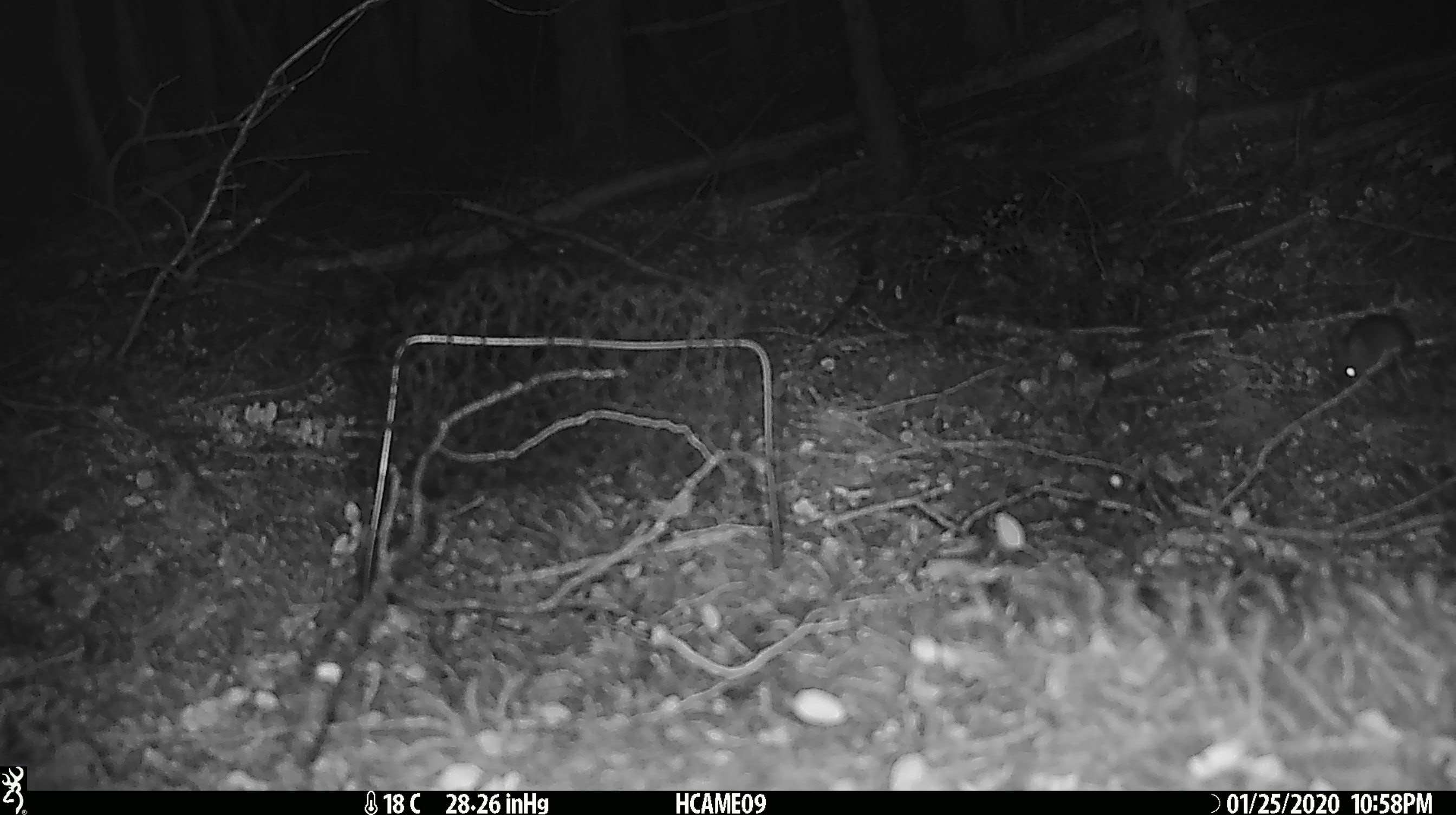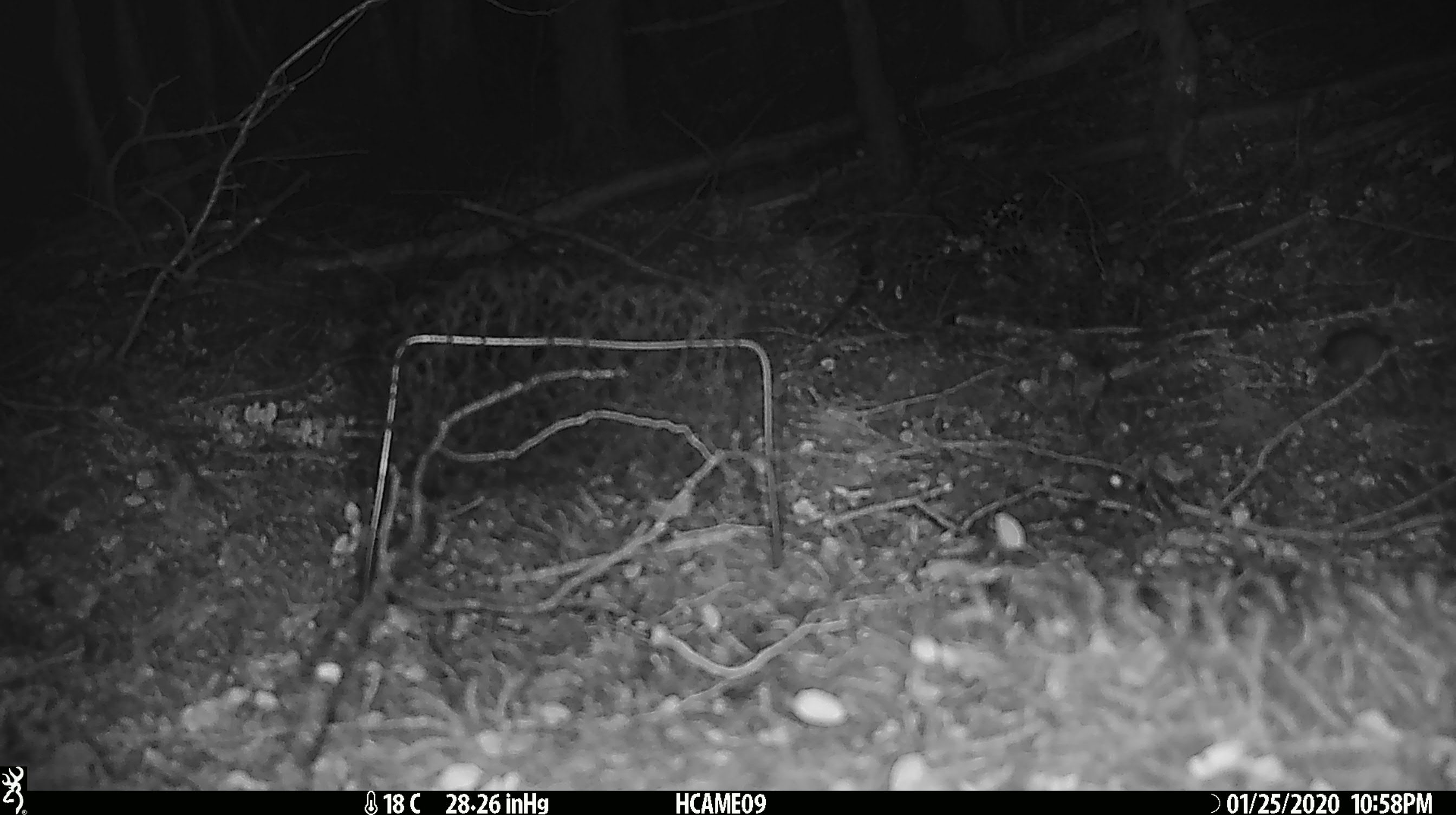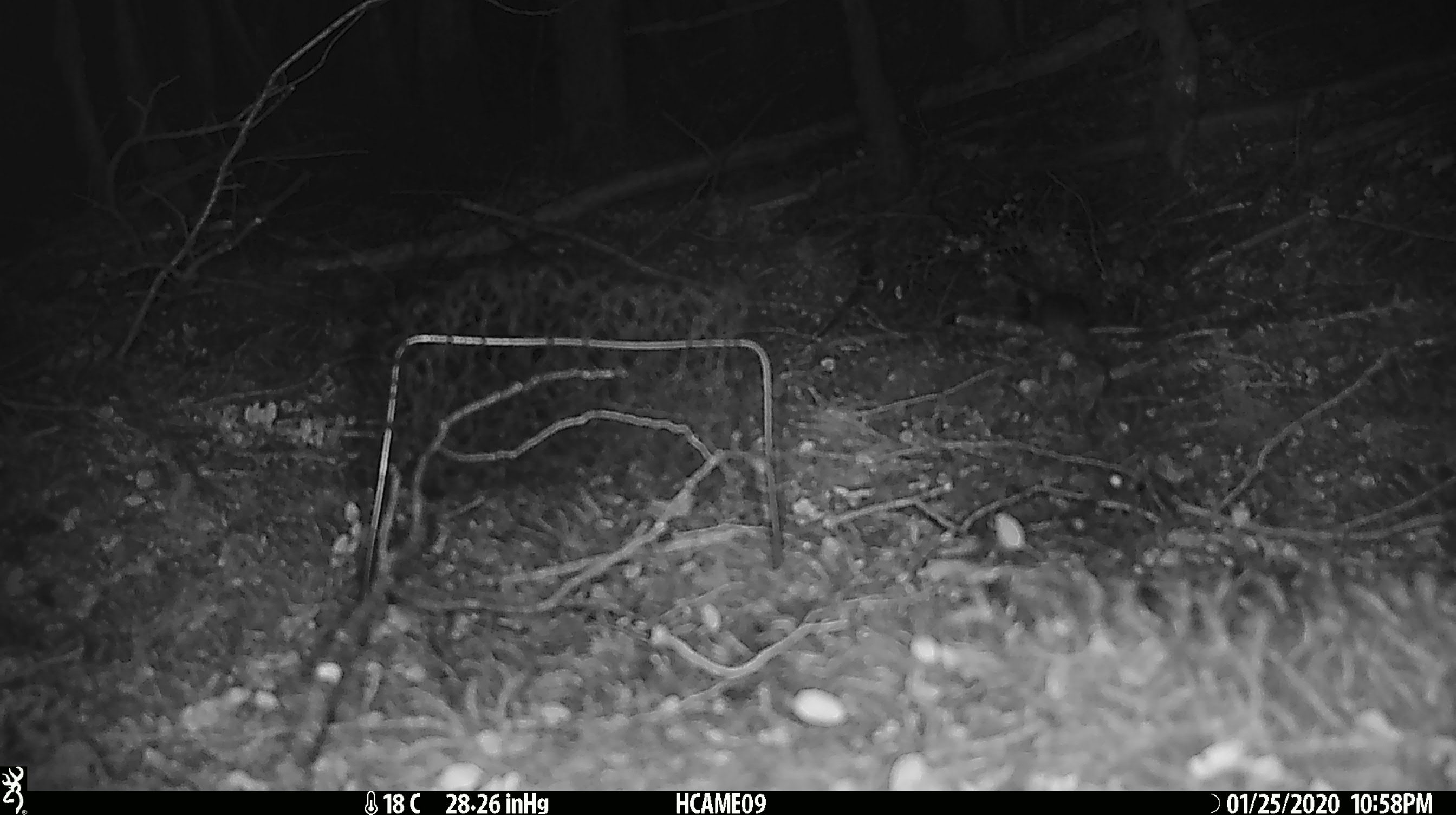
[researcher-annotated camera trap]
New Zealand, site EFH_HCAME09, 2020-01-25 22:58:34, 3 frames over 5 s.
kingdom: Animalia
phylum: Chordata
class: Mammalia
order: Rodentia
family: Muridae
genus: Mus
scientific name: Mus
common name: mouse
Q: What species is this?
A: Mouse (Mus).